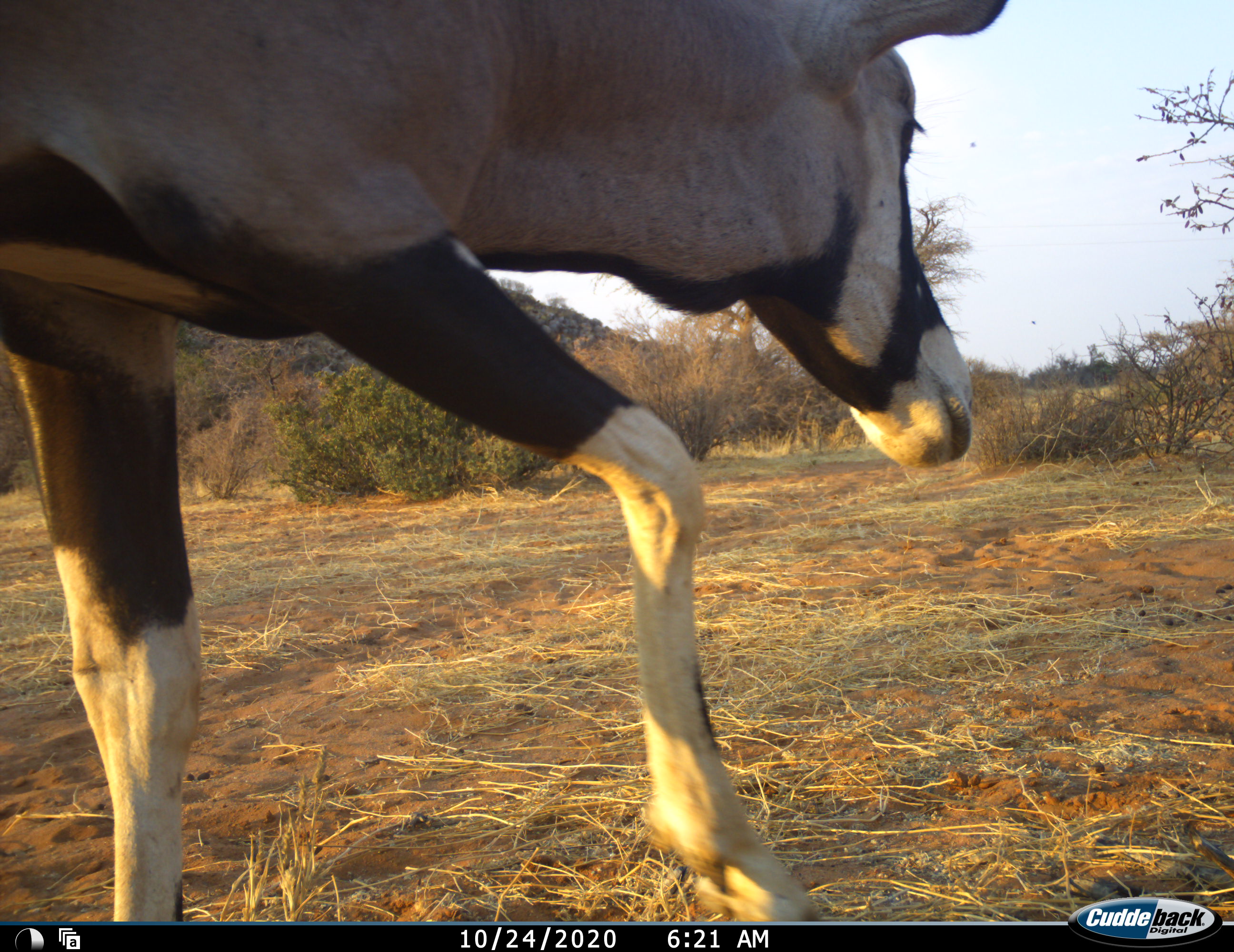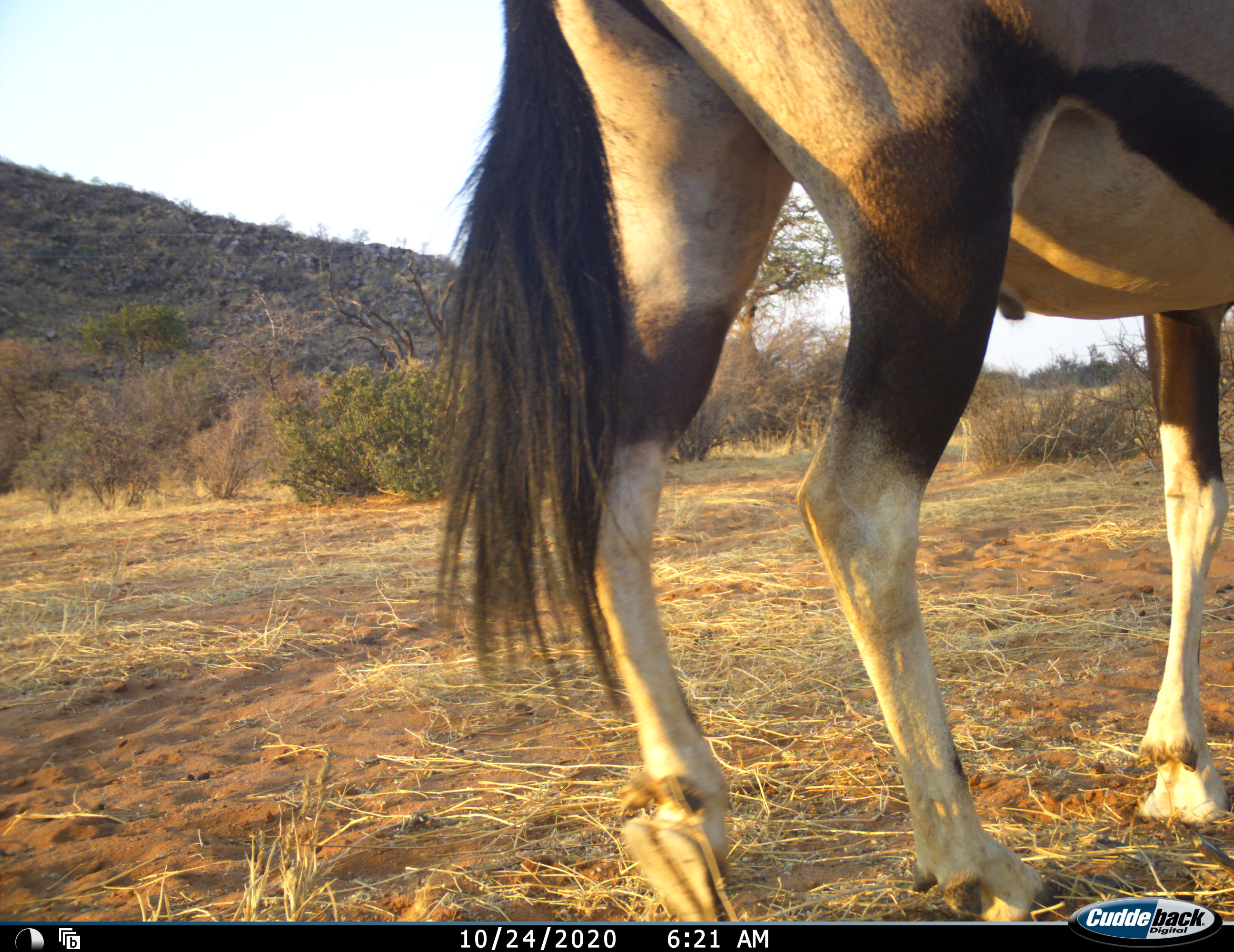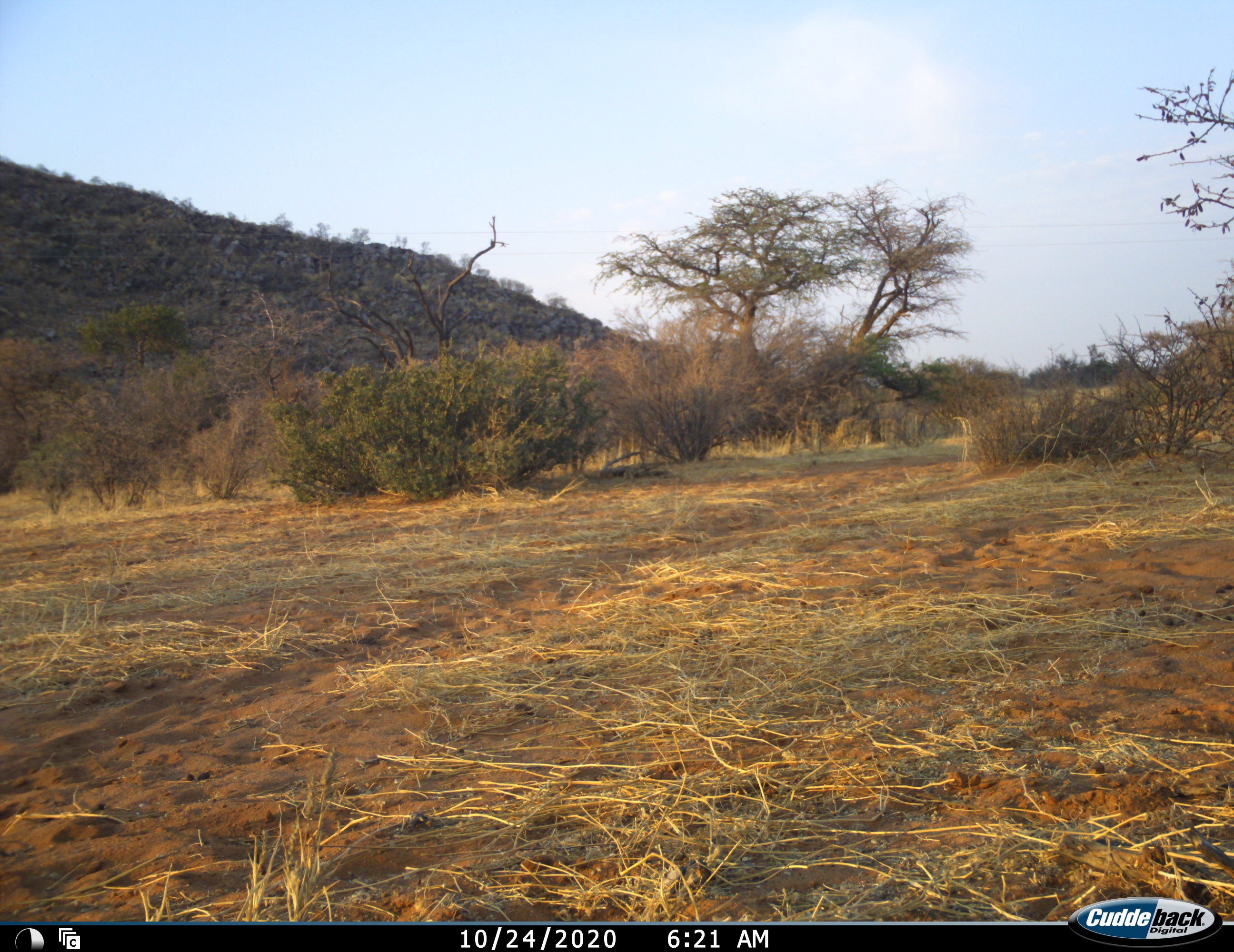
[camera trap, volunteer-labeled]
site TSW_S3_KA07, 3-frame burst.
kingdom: Animalia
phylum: Chordata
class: Mammalia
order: Artiodactyla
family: Bovidae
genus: Oryx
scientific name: Oryx gazella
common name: gemsbok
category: oryx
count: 1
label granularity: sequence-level